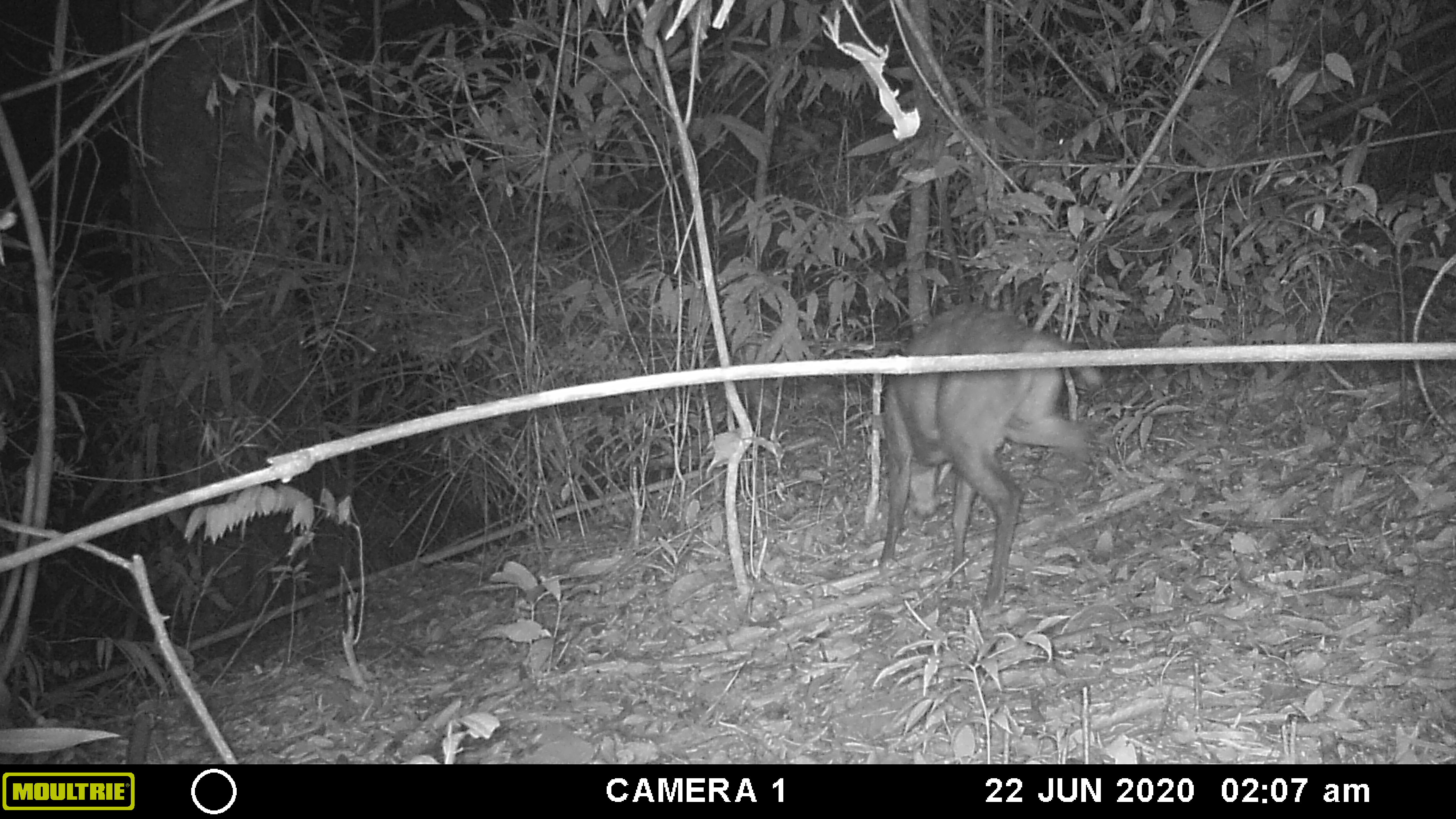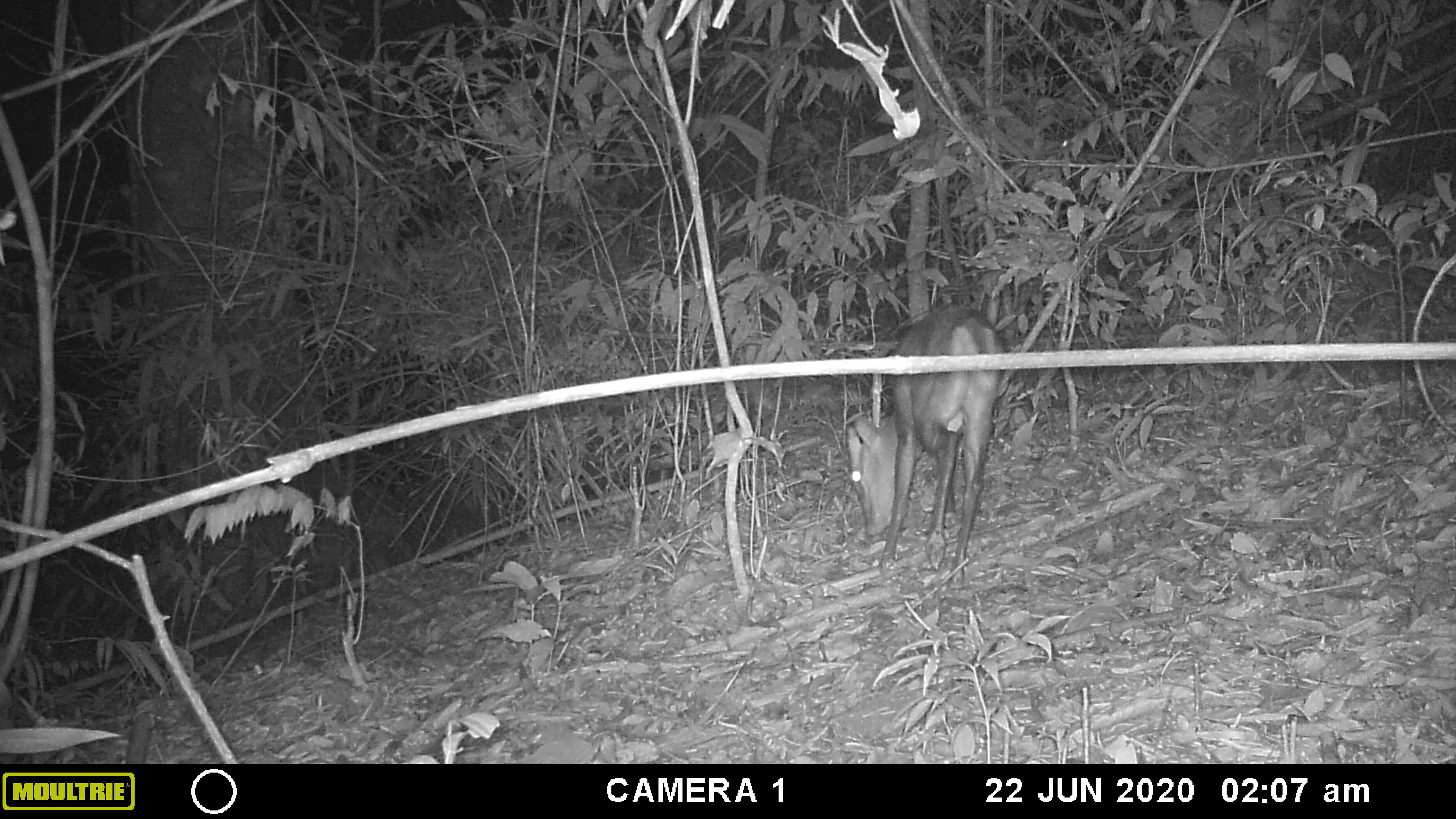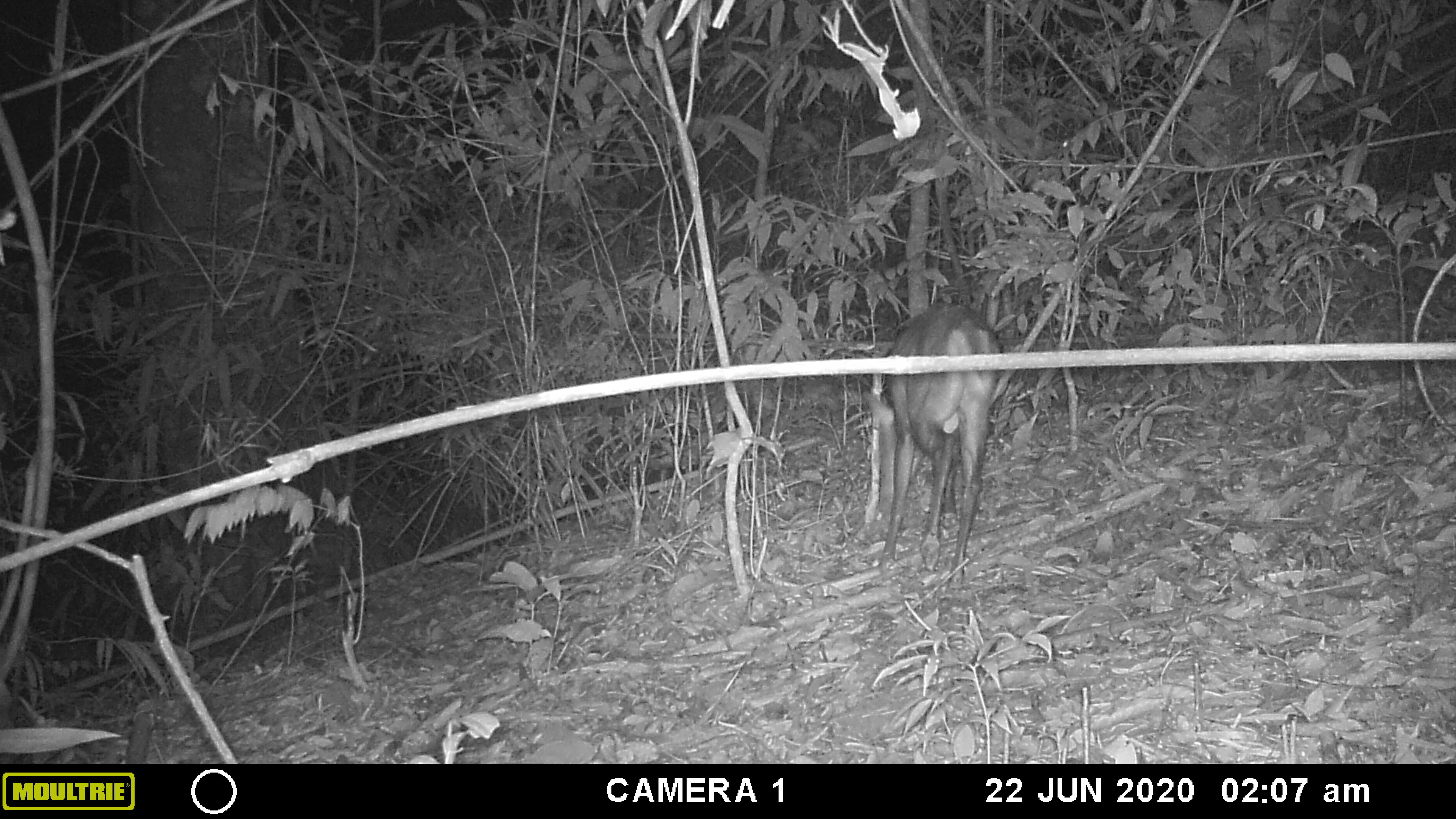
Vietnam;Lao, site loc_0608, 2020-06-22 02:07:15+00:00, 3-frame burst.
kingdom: Animalia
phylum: Chordata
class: Mammalia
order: Artiodactyla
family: Cervidae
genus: Muntiacus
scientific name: Muntiacus rooseveltorum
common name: roosevelt's muntjac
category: roosevelts muntjac group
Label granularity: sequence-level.